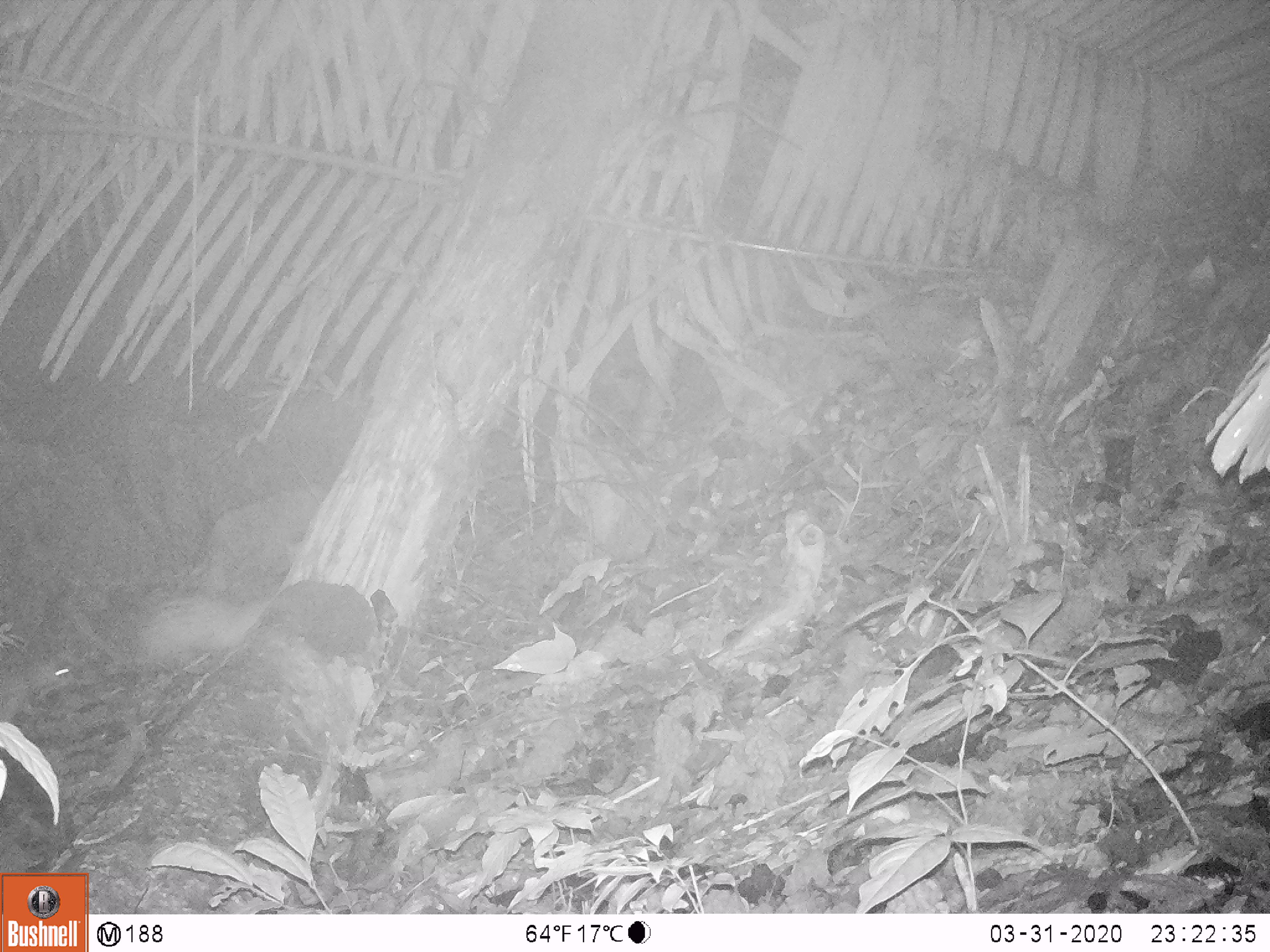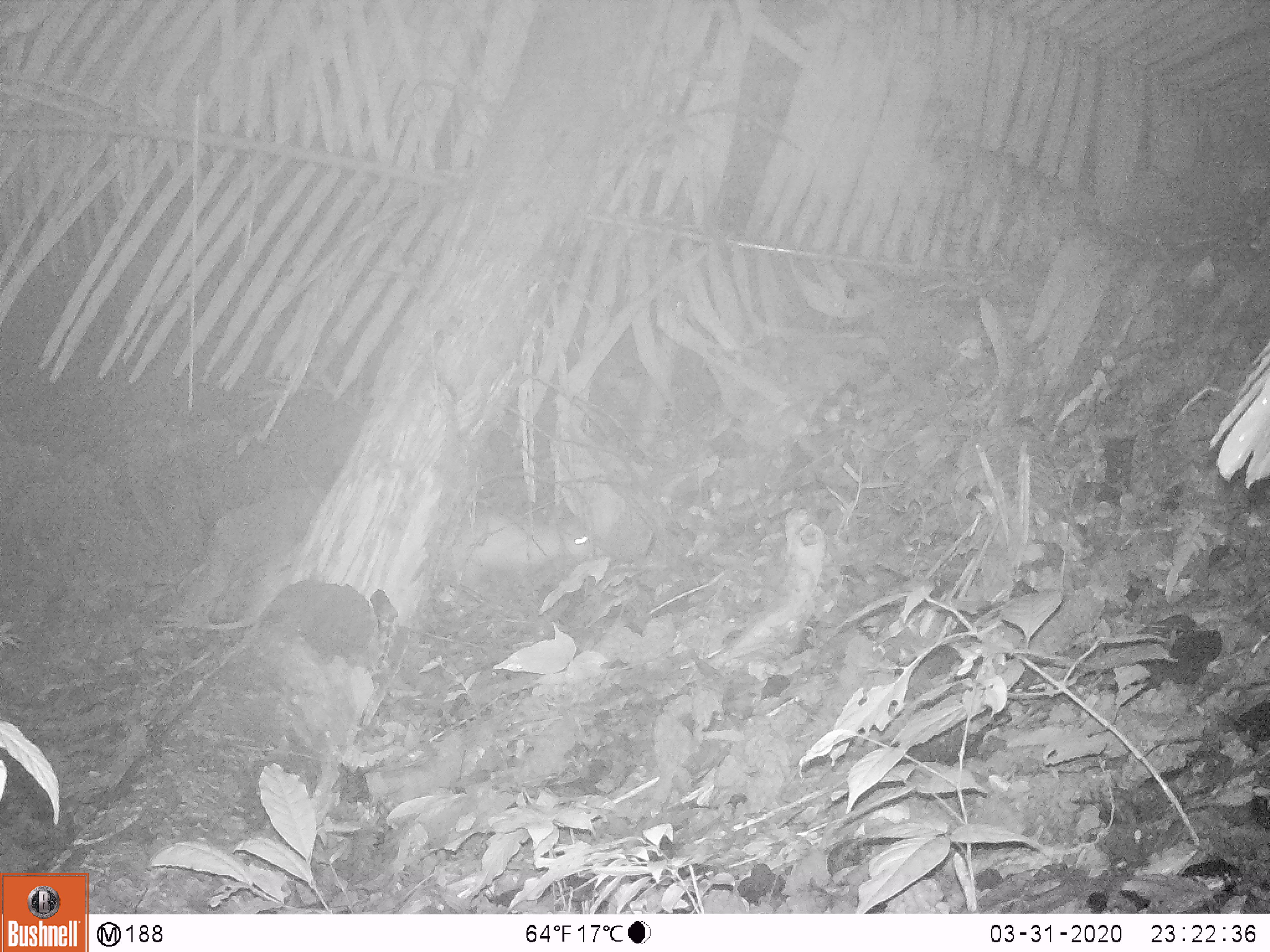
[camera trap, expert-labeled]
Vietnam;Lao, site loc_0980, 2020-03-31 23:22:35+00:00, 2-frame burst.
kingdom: Animalia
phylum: Chordata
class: Mammalia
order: Rodentia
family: Hystricidae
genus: Atherurus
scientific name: Atherurus macrourus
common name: asiatic brush-tailed porcupine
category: asiatic brush tailed porcupine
Asiatic brush tailed porcupine (asiatic brush-tailed porcupine) (Atherurus macrourus). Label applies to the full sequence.